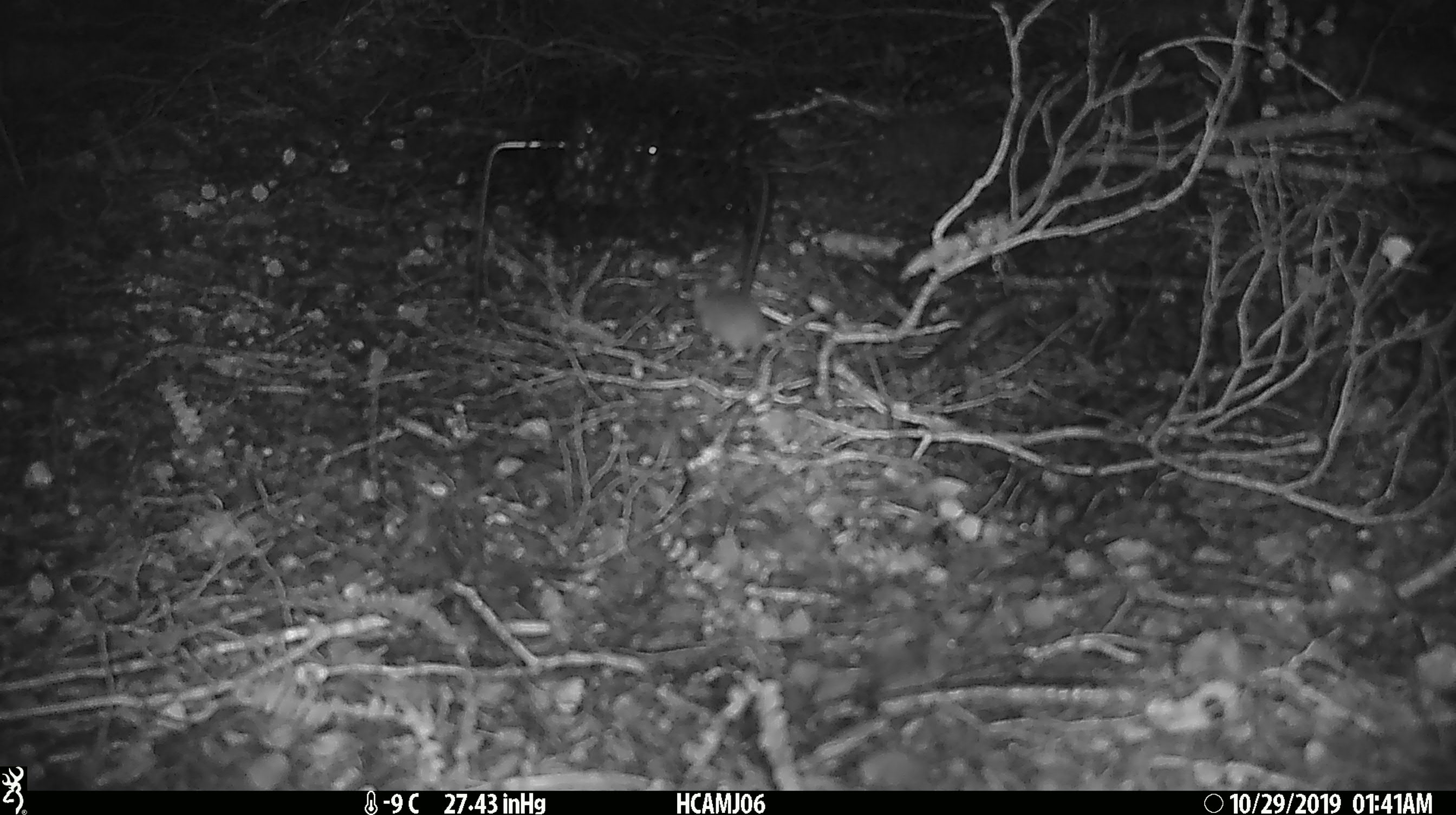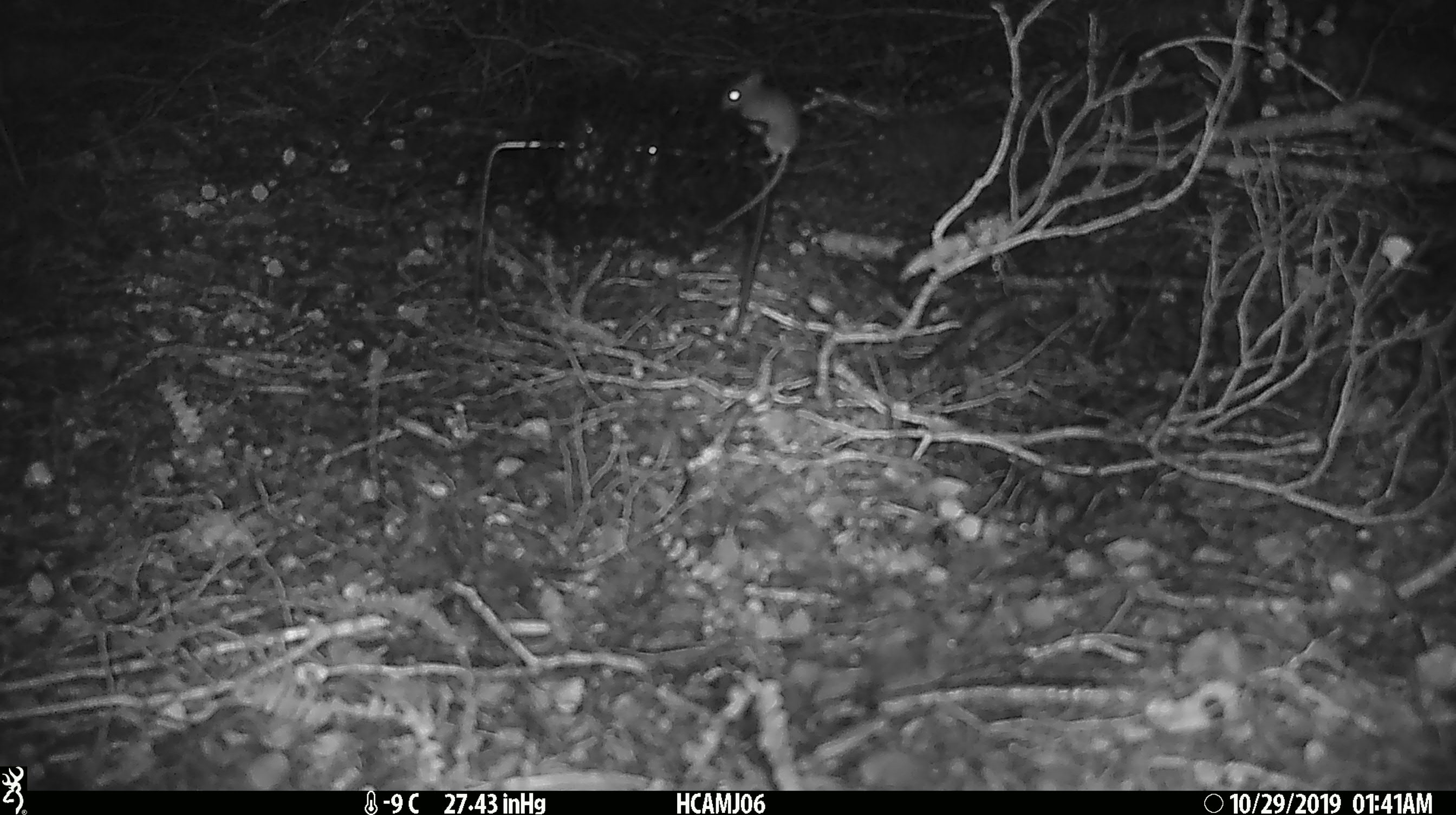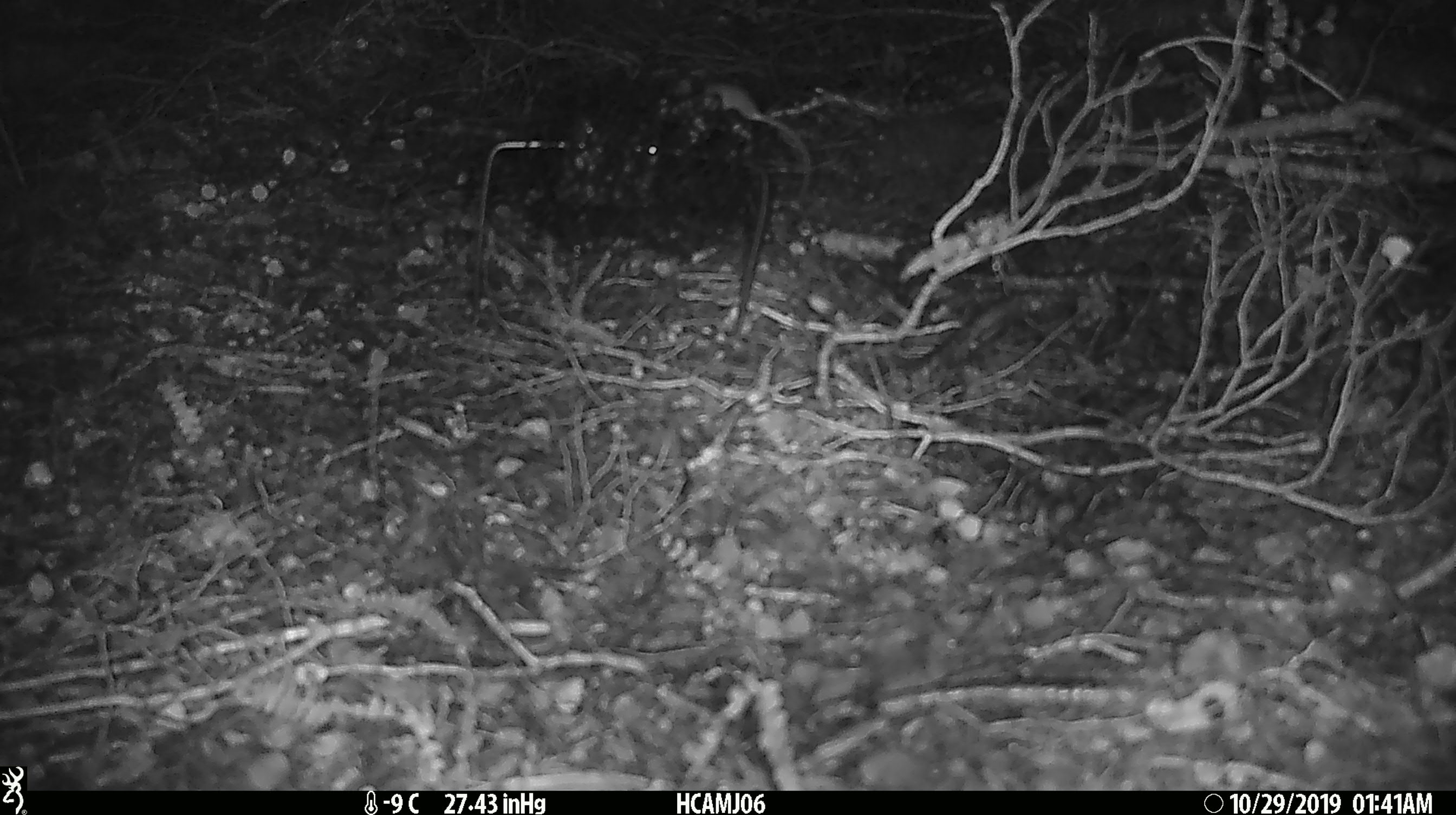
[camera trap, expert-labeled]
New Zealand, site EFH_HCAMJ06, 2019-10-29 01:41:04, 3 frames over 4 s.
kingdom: Animalia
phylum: Chordata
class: Mammalia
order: Rodentia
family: Muridae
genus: Mus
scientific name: Mus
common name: mouse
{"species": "mouse (Mus)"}